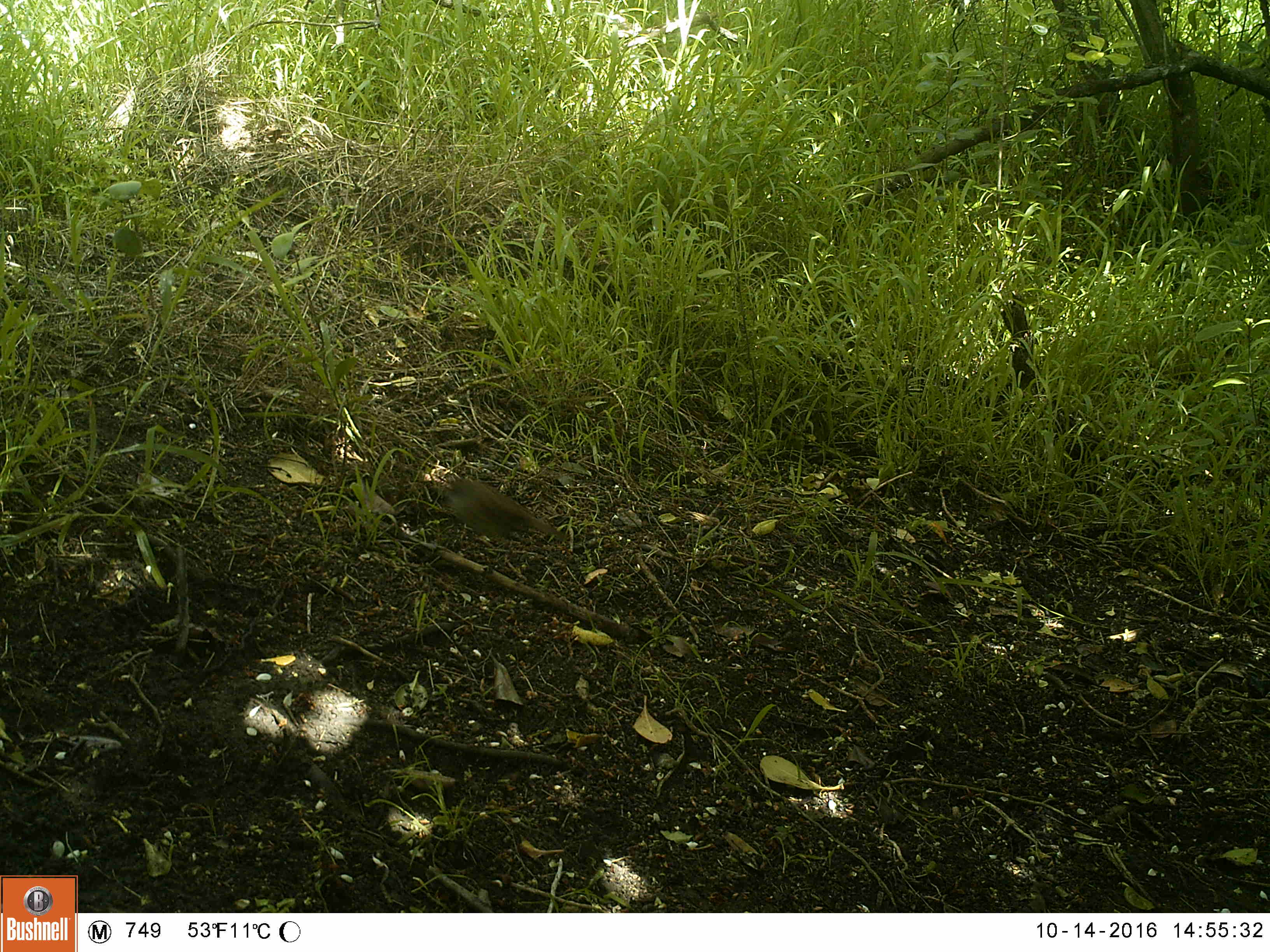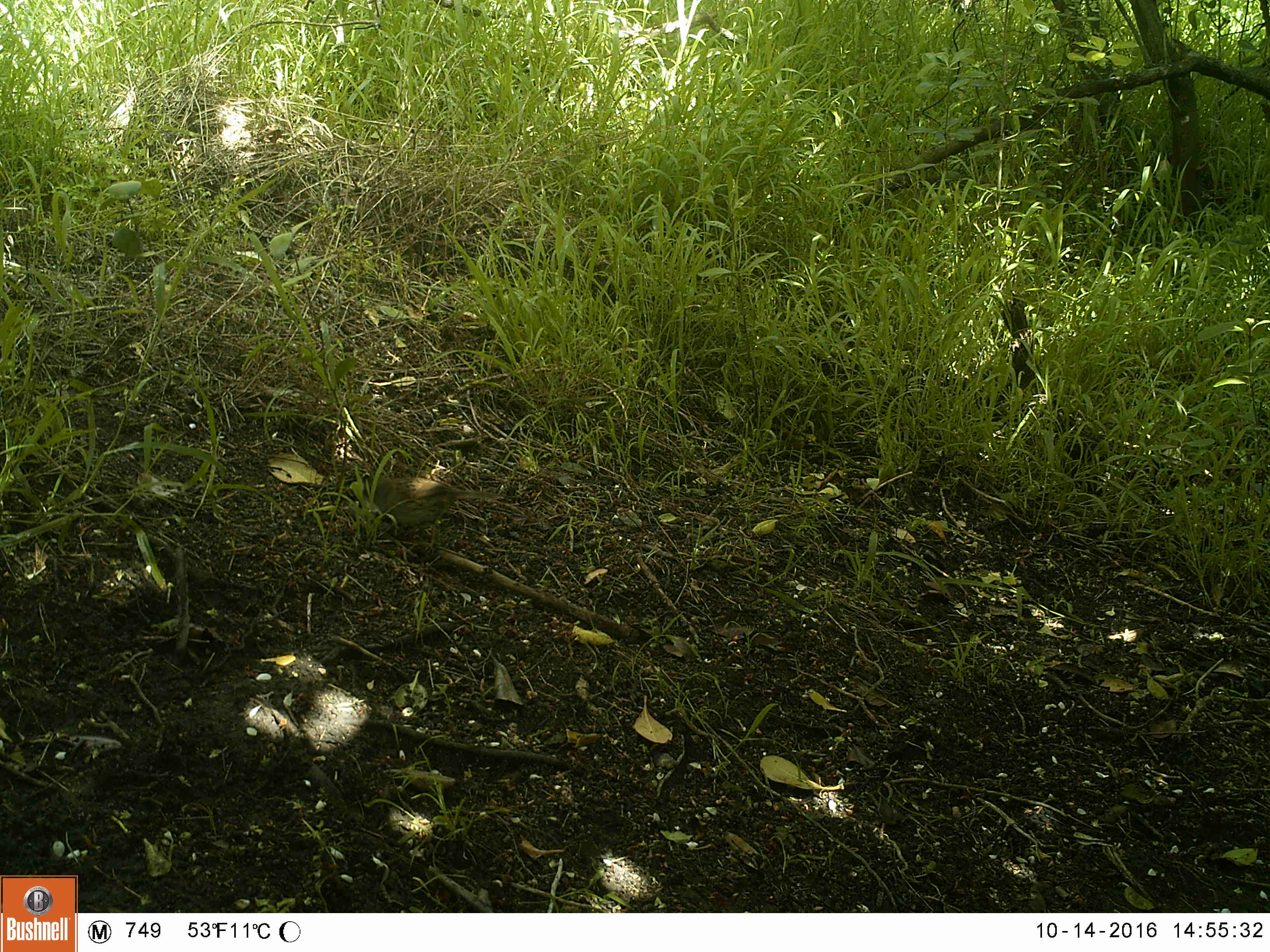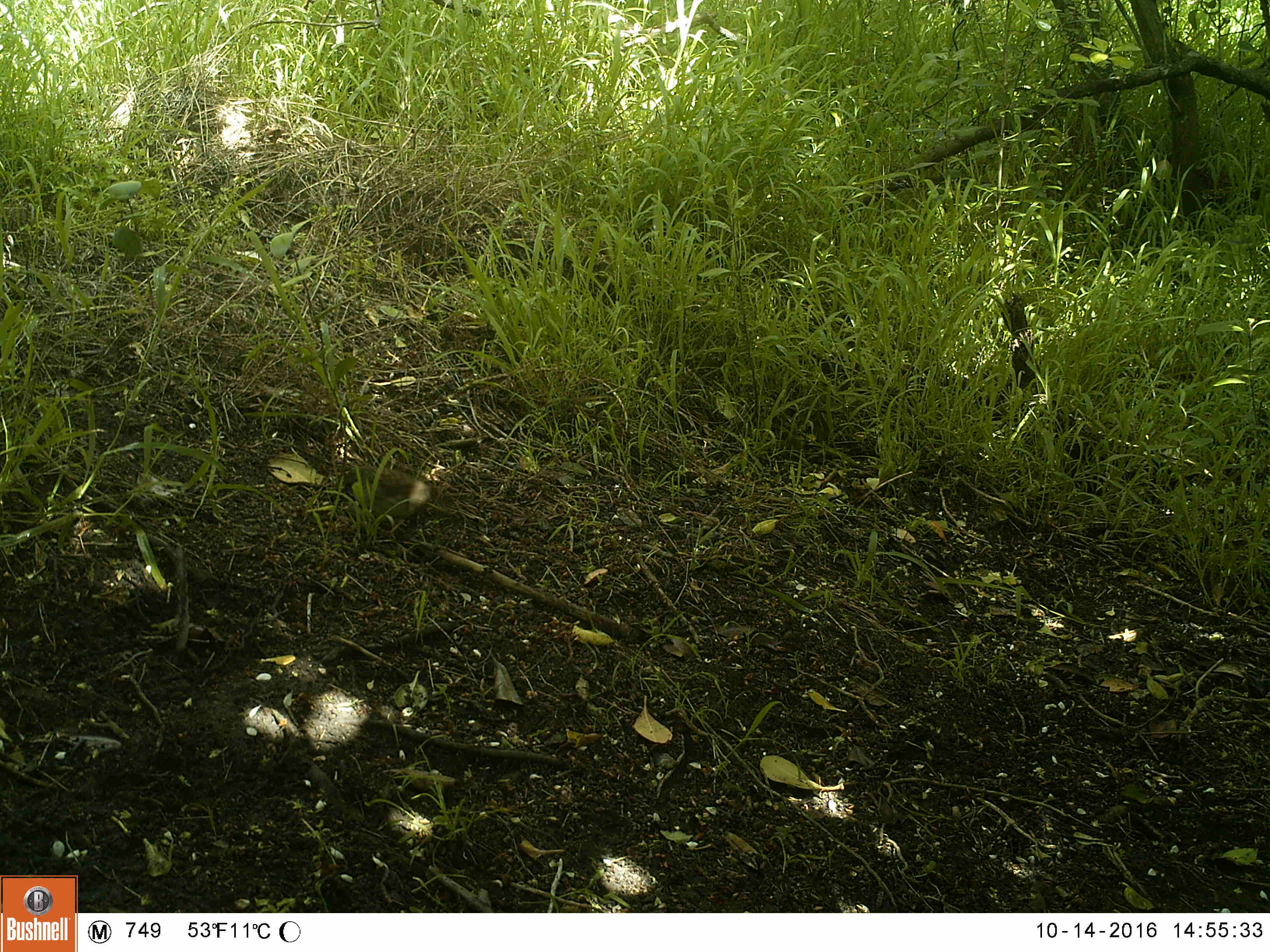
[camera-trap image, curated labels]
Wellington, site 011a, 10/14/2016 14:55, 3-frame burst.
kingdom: Animalia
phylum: Chordata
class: Aves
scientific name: Aves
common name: bird